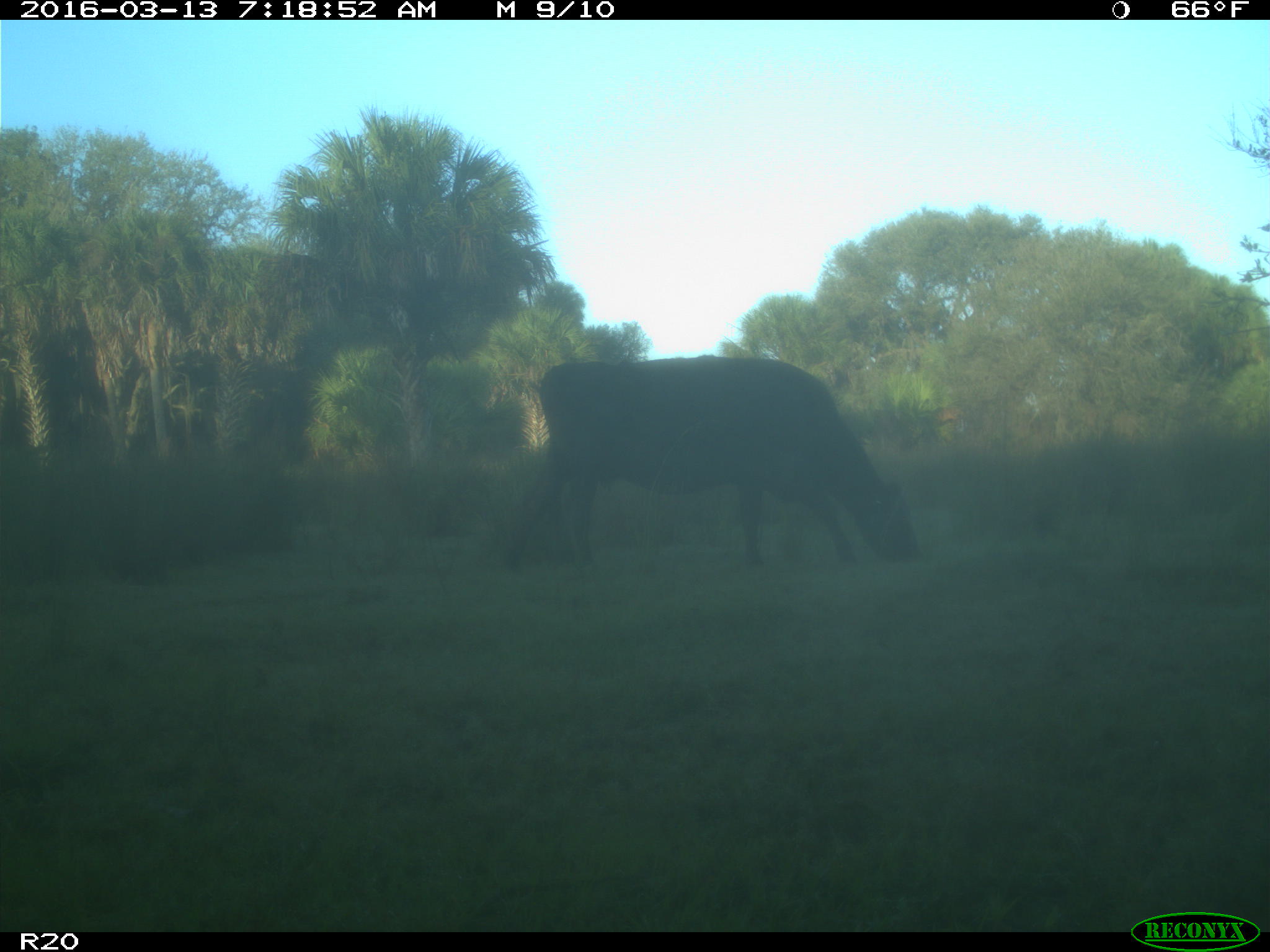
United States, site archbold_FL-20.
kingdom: Animalia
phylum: Chordata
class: Mammalia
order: Artiodactyla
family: Bovidae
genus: Bos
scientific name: Bos taurus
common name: domestic cow